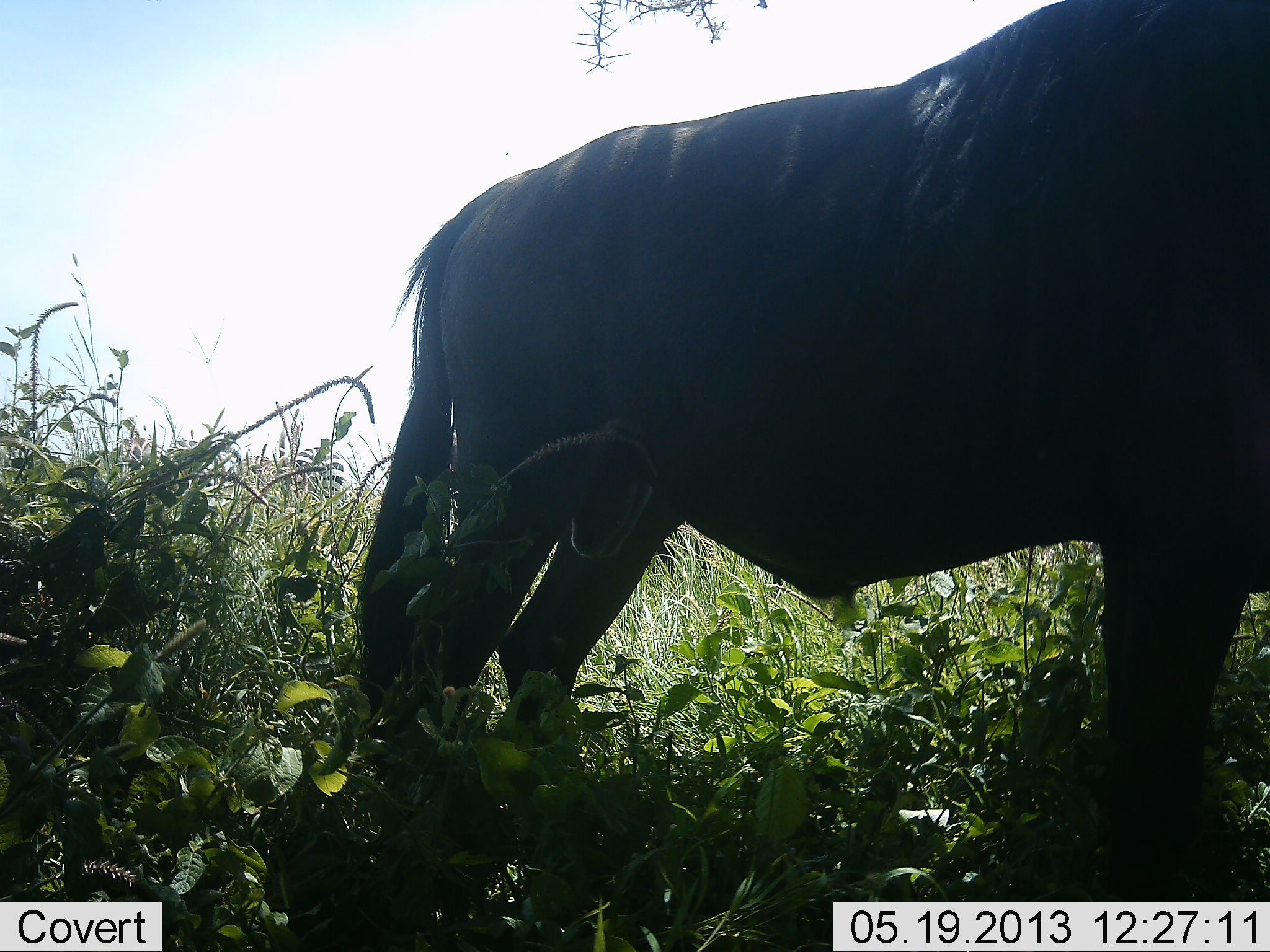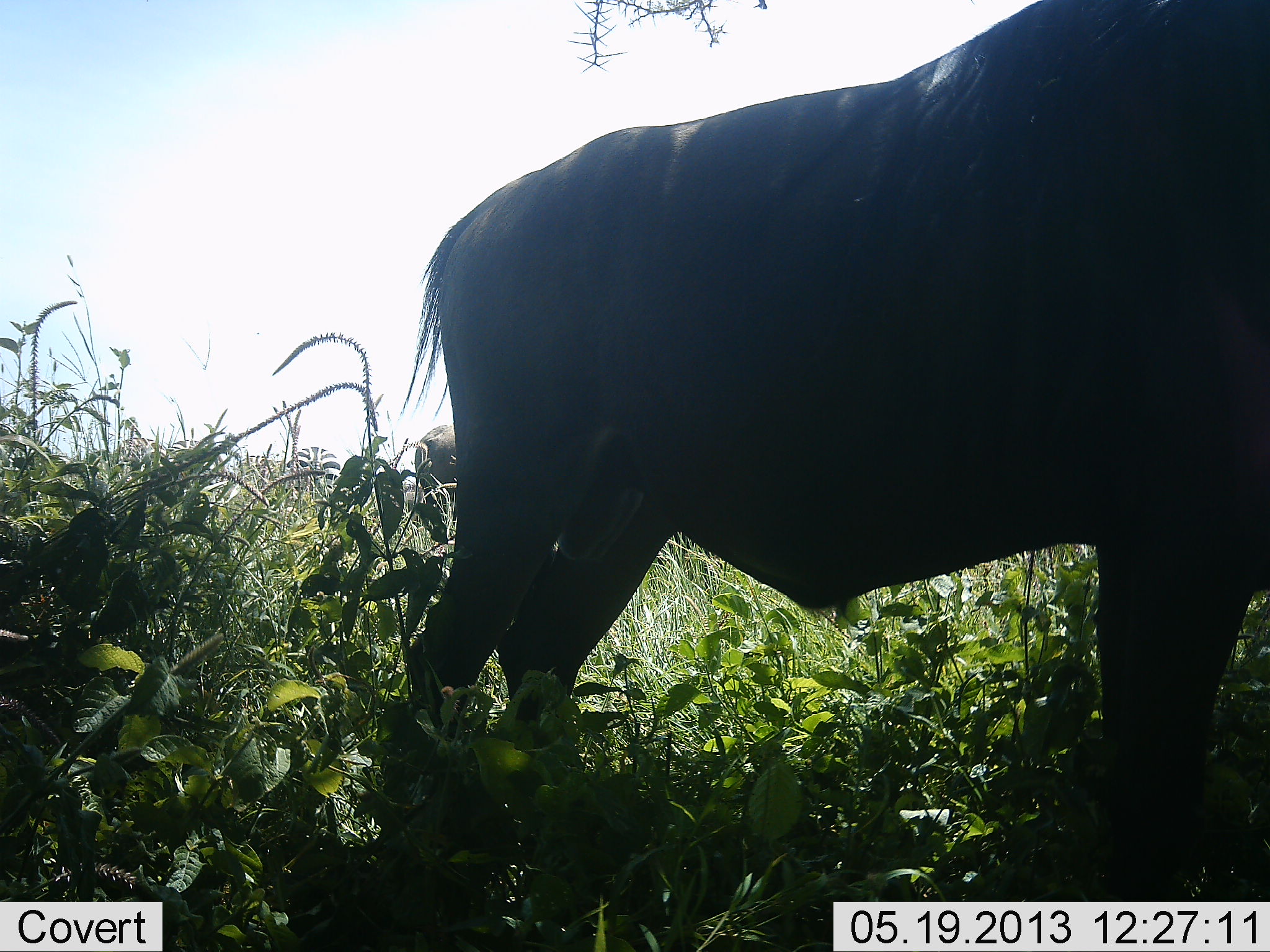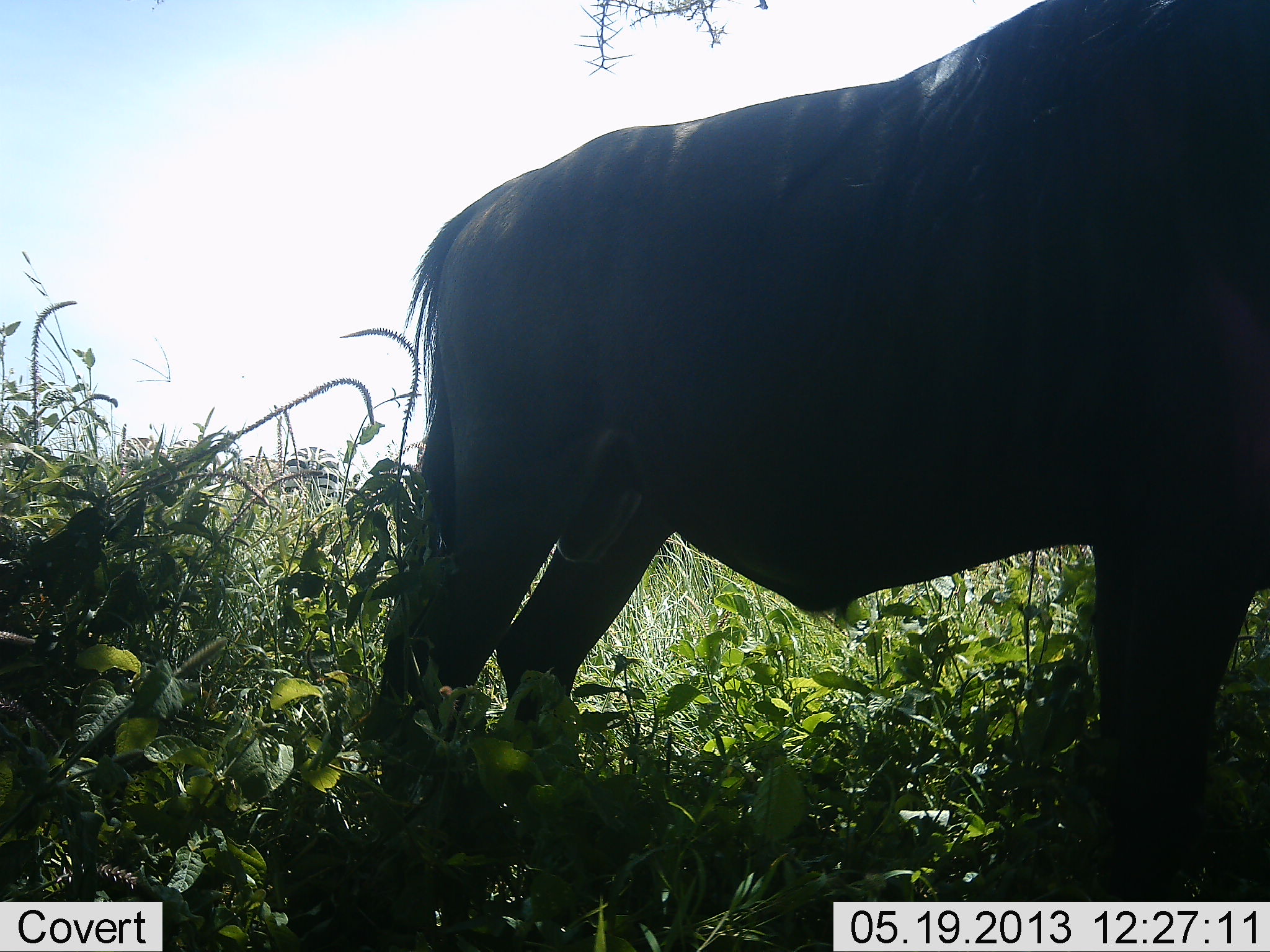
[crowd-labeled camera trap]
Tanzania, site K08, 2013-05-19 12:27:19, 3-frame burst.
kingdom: Animalia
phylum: Chordata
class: Mammalia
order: Artiodactyla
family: Bovidae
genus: Connochaetes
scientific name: Connochaetes taurinus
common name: blue wildebeest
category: wildebeest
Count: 2.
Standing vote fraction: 81%.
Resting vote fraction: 7%.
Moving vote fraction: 7%.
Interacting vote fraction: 0%.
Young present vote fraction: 0%.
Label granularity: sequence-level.